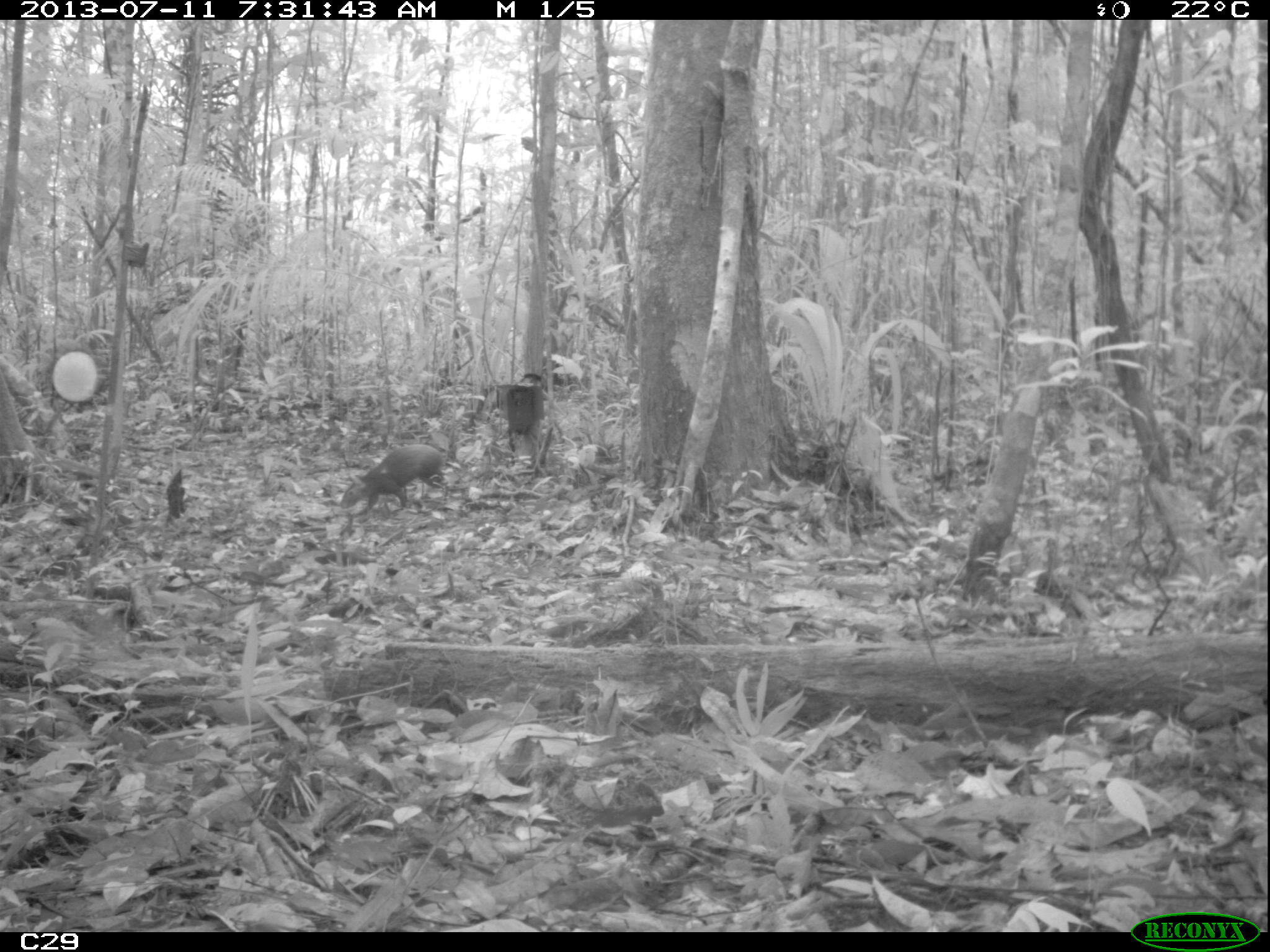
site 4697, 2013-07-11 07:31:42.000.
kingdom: Animalia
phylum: Chordata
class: Mammalia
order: Rodentia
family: Dasyproctidae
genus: Dasyprocta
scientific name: Dasyprocta leporina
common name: red-rumped agouti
Dasyprocta leporina (red-rumped agouti), count 1, age adult.